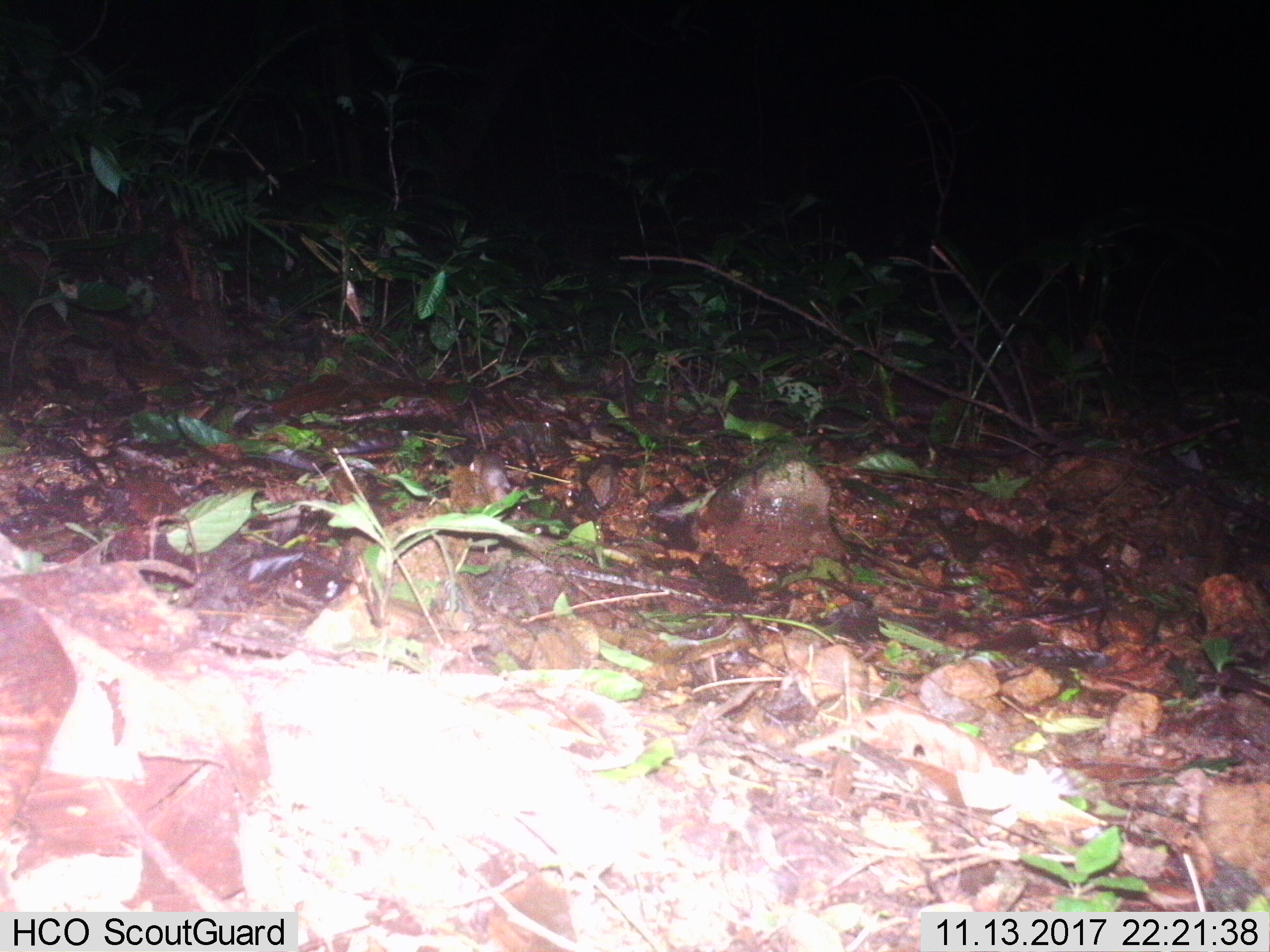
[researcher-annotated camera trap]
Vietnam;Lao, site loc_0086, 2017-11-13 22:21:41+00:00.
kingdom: Animalia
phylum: Chordata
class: Mammalia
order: Rodentia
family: Muridae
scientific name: Muridae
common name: old-world mice and rats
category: unidentified murid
Unidentified murid (old-world mice and rats) (Muridae). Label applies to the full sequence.